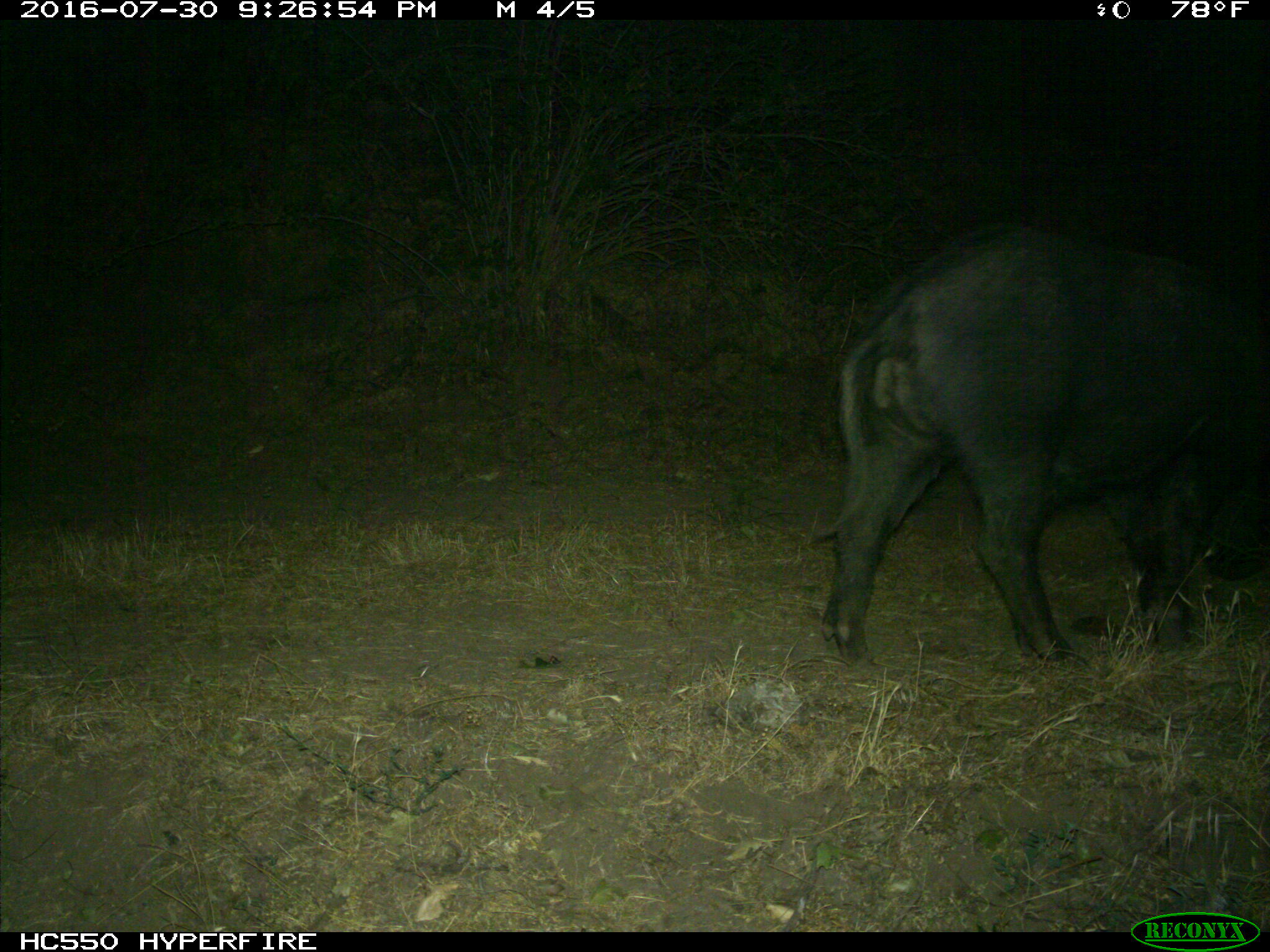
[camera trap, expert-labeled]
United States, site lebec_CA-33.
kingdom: Animalia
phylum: Chordata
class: Mammalia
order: Artiodactyla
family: Suidae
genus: Sus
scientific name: Sus scrofa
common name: wild boar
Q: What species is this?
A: Sus scrofa (wild boar).